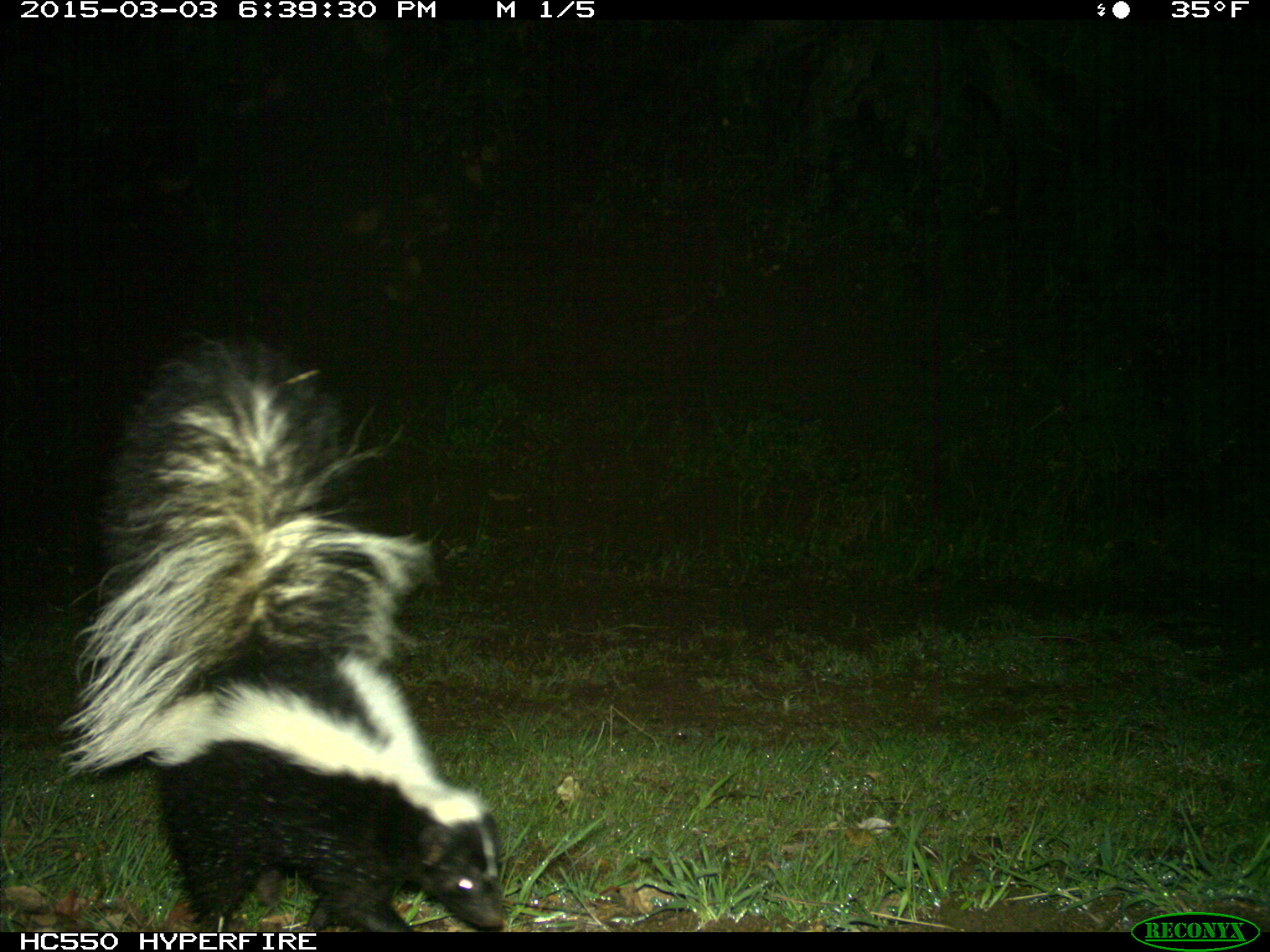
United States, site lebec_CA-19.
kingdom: Animalia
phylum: Chordata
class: Mammalia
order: Carnivora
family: Mephitidae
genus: Mephitis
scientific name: Mephitis mephitis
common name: striped skunk